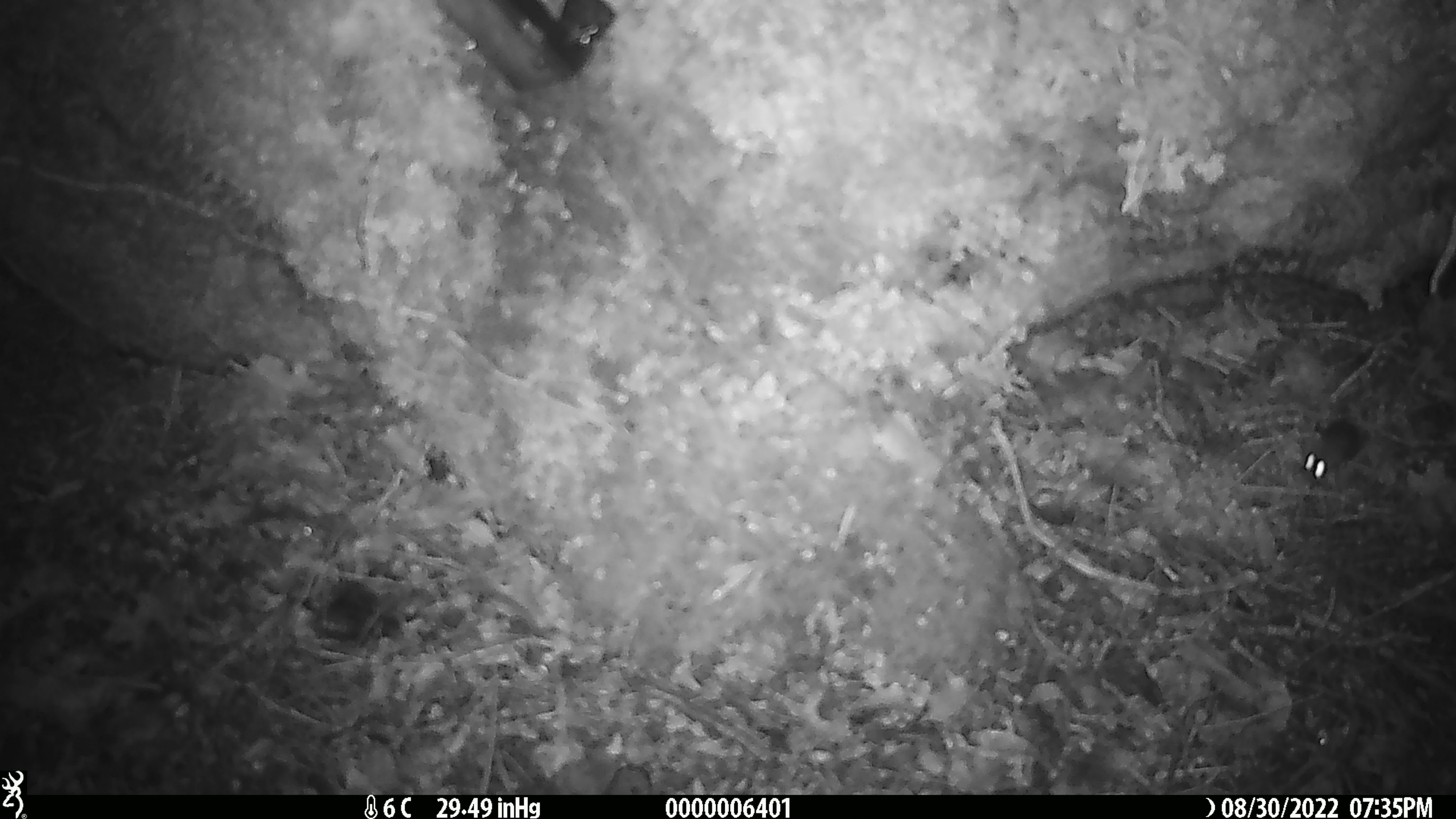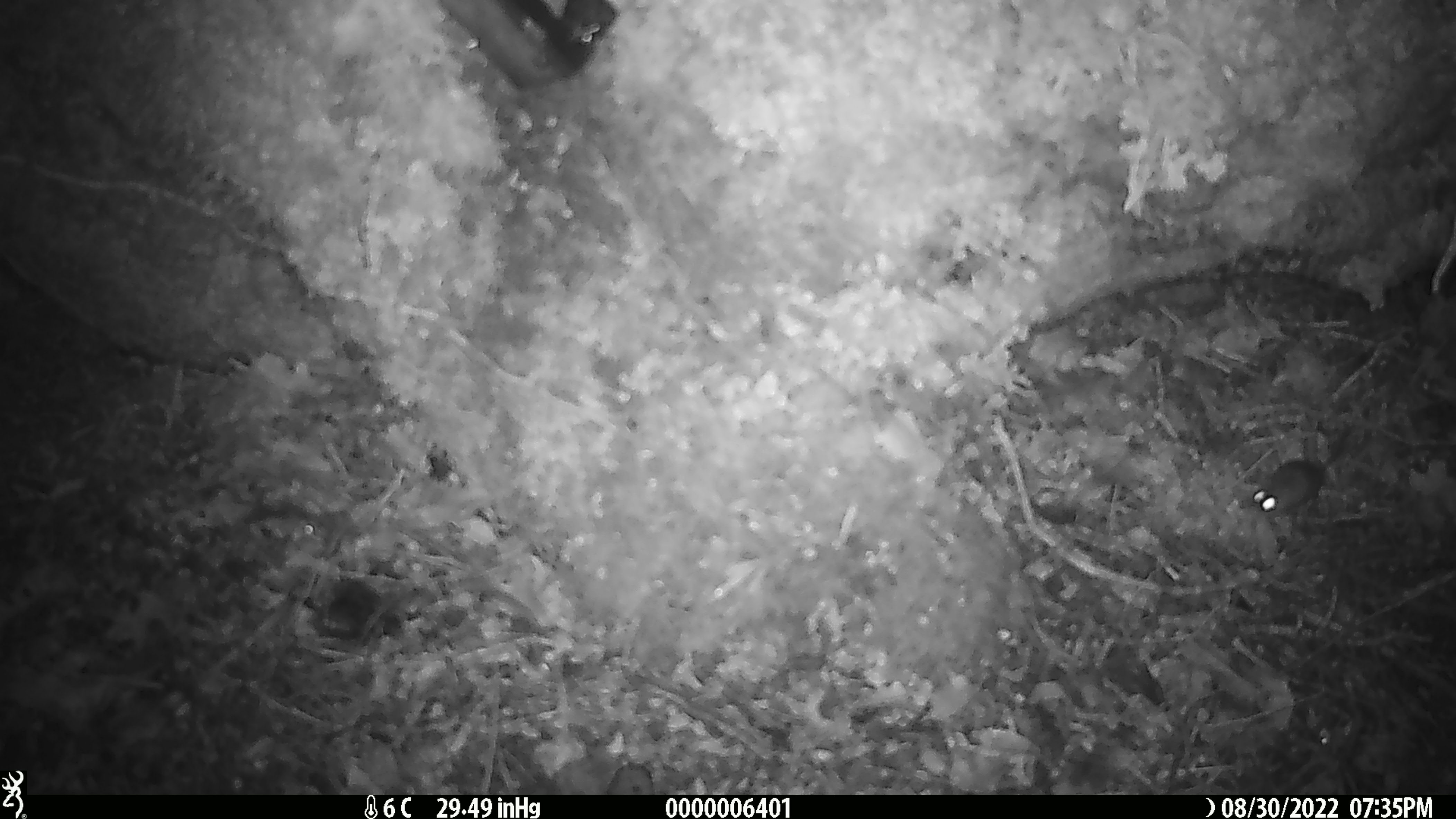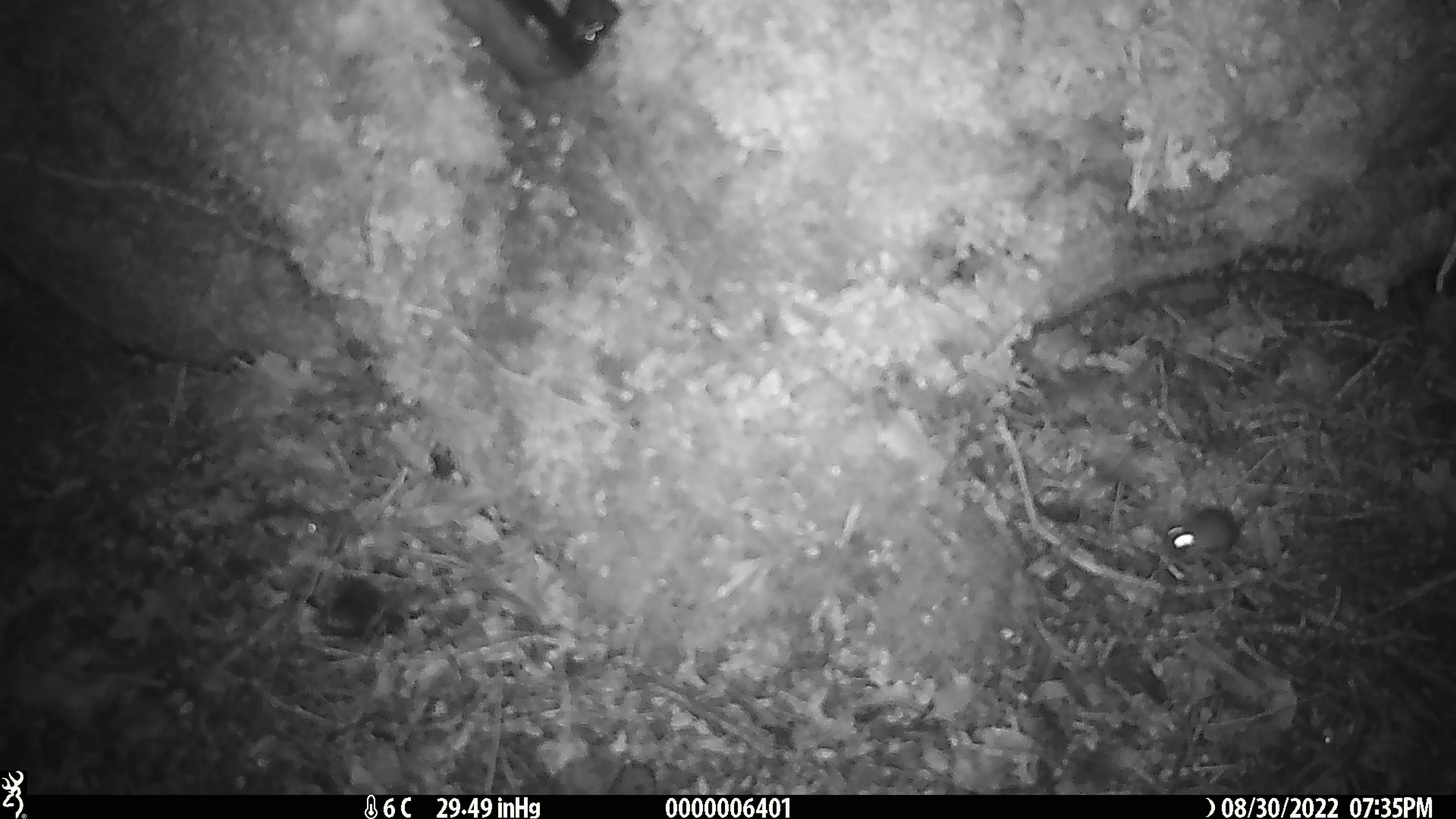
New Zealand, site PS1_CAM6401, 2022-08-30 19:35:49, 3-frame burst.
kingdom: Animalia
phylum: Chordata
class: Mammalia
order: Rodentia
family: Muridae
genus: Mus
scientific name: Mus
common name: mouse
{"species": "mouse (Mus)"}